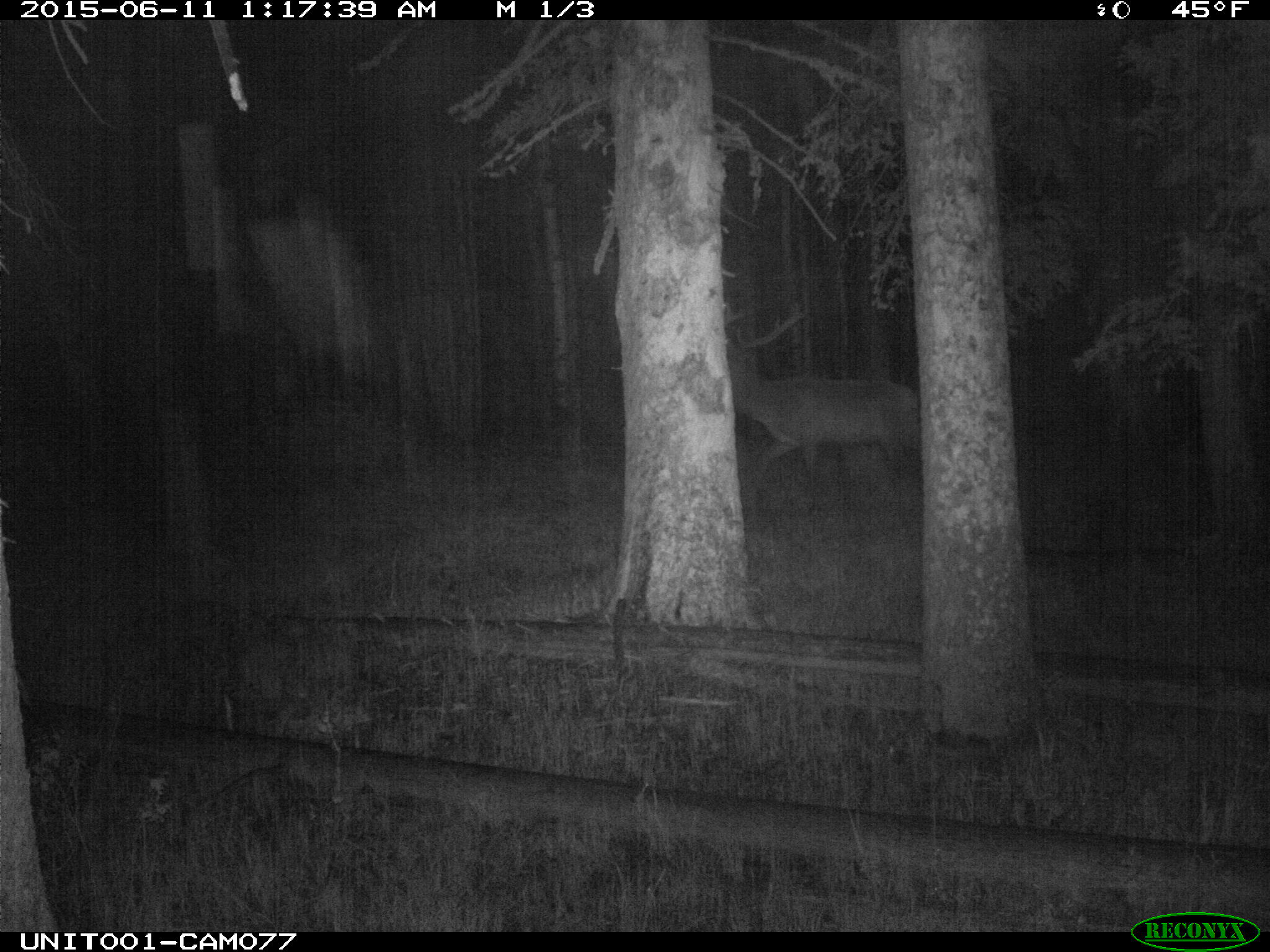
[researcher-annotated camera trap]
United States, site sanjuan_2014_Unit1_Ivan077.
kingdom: Animalia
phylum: Chordata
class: Mammalia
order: Artiodactyla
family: Cervidae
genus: Cervus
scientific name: Cervus elaphus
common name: red deer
Cervus elaphus (red deer).